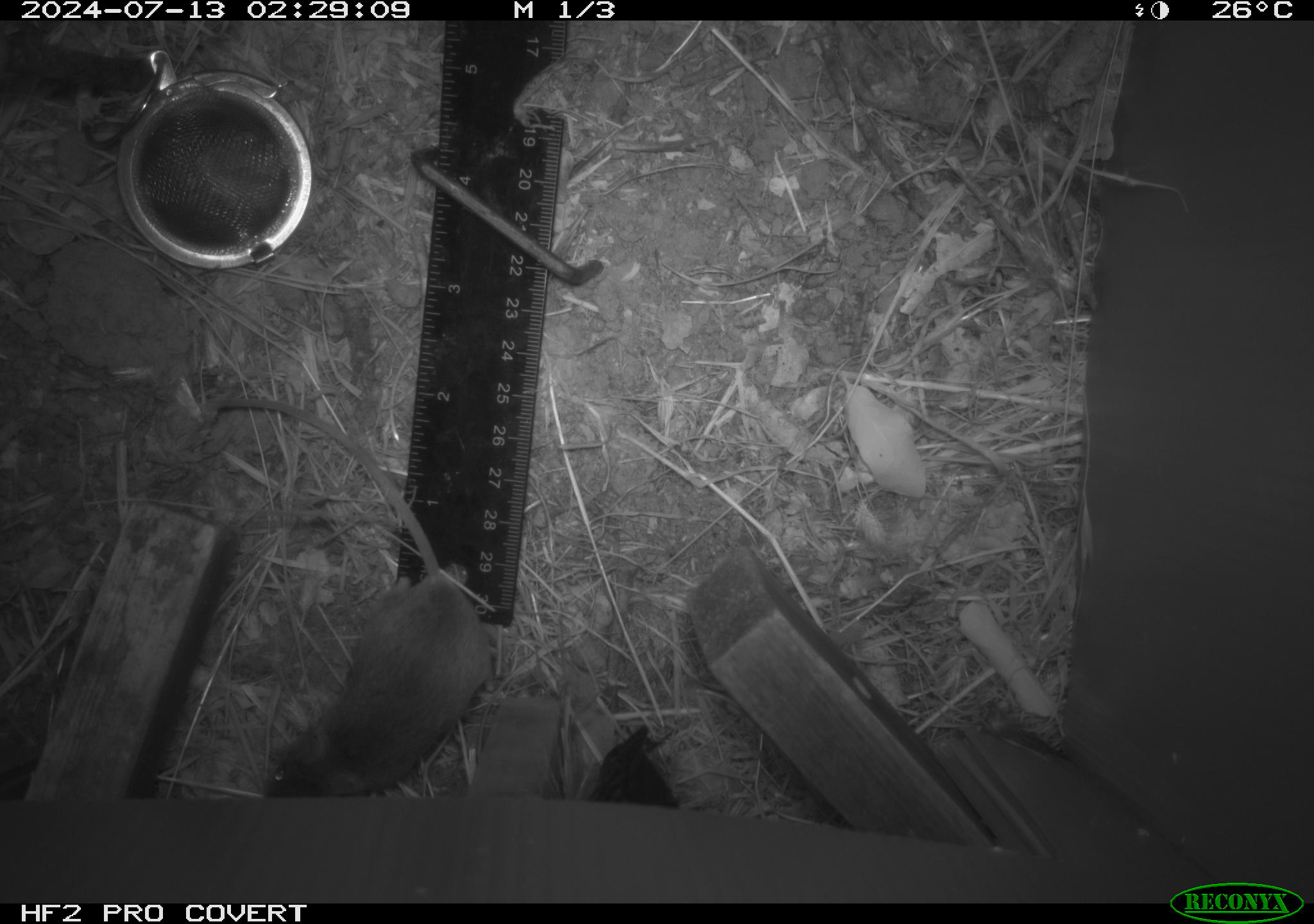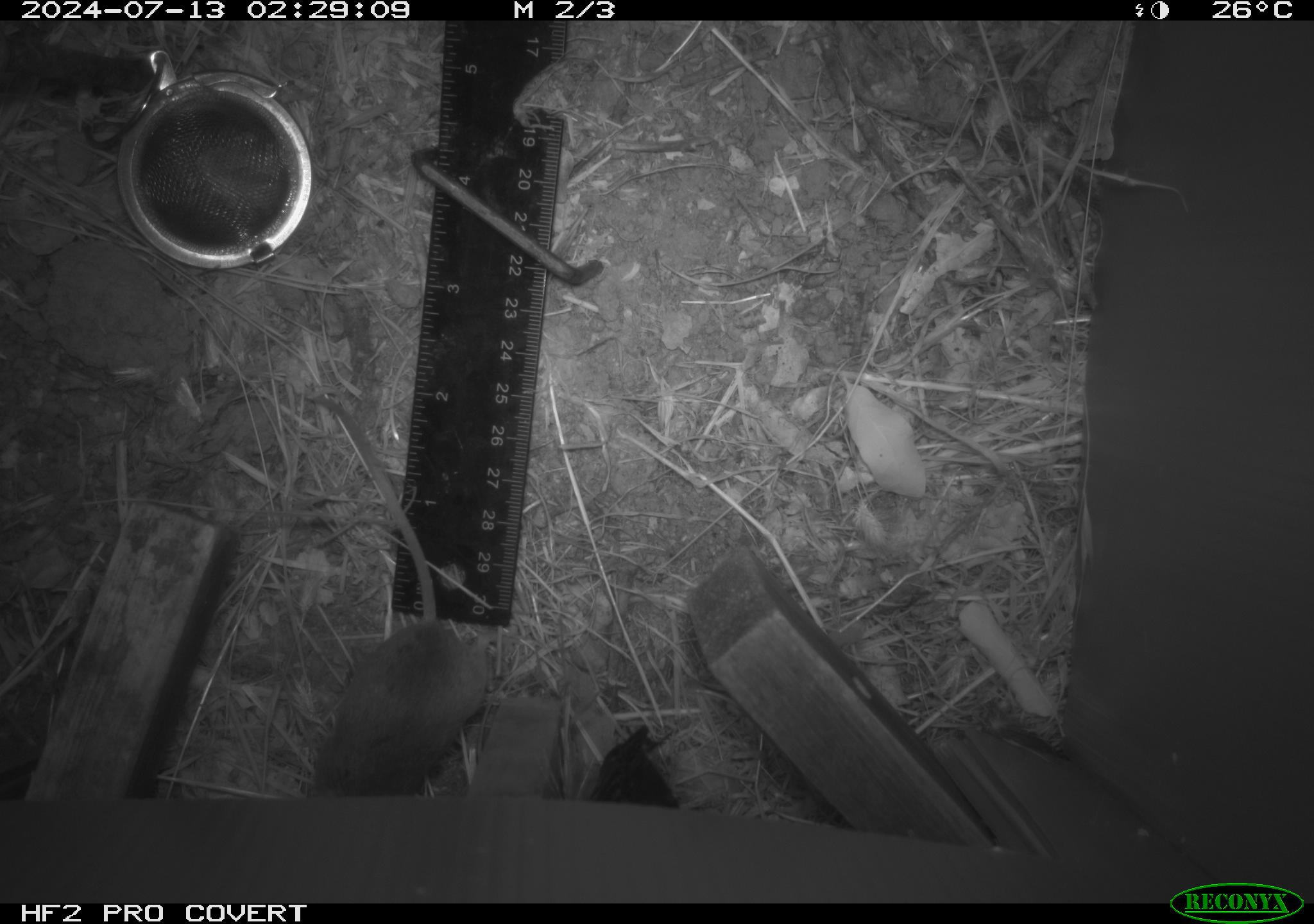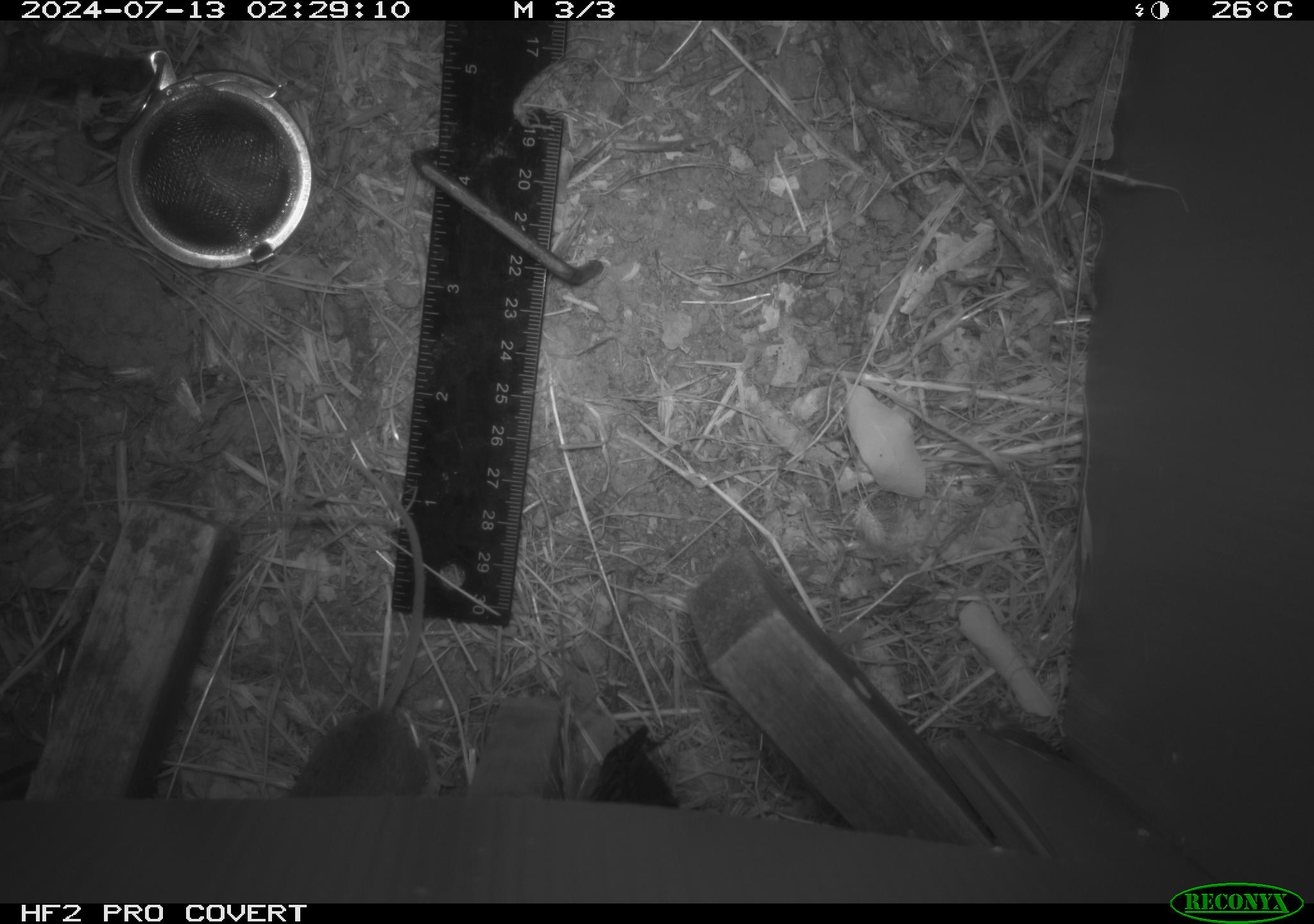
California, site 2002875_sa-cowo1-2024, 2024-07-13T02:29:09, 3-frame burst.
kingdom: Animalia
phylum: Chordata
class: Mammalia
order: Rodentia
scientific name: Rodentia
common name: mouse species